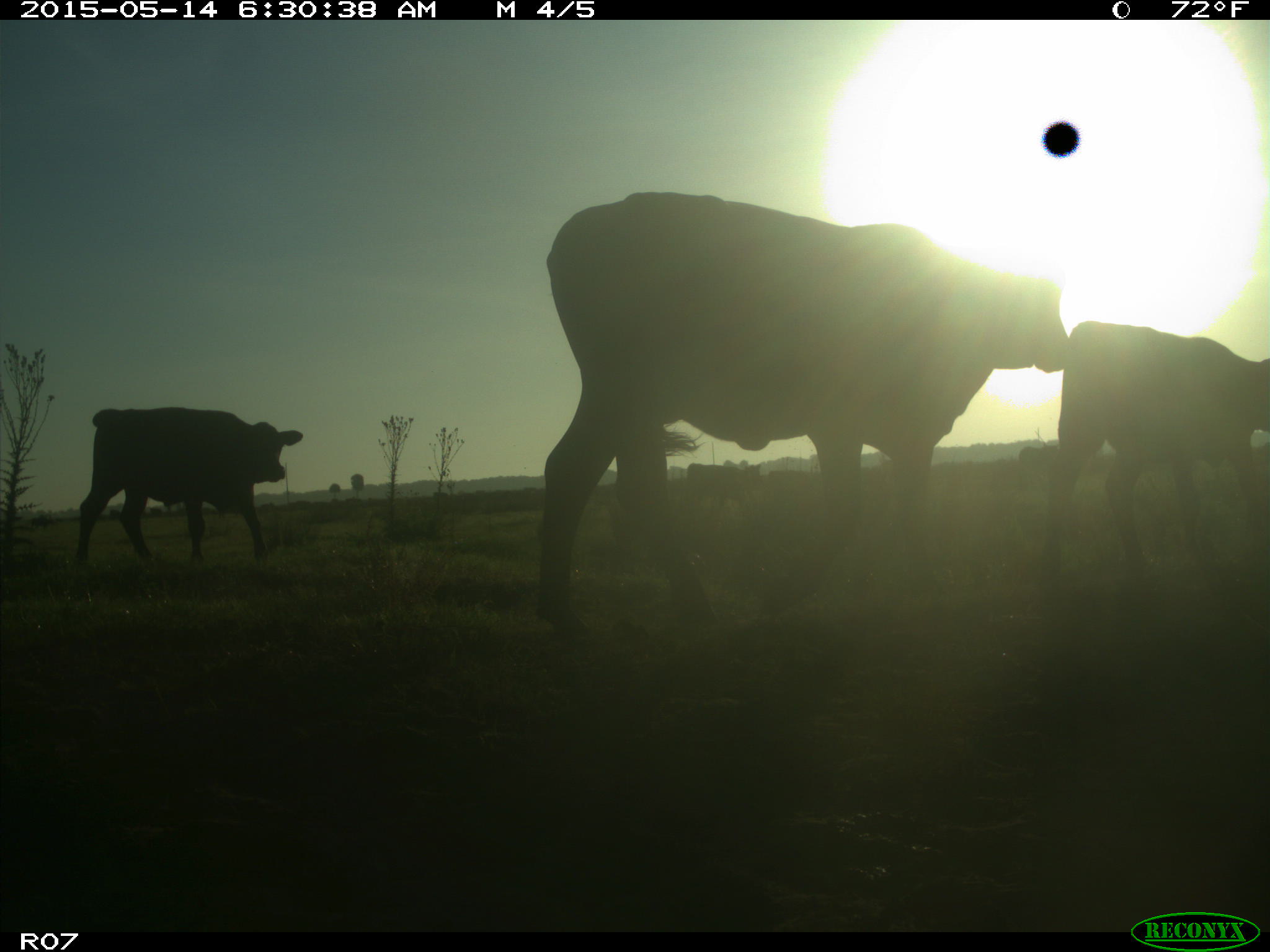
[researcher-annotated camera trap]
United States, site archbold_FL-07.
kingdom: Animalia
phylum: Chordata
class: Mammalia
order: Artiodactyla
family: Bovidae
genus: Bos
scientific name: Bos taurus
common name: domestic cow